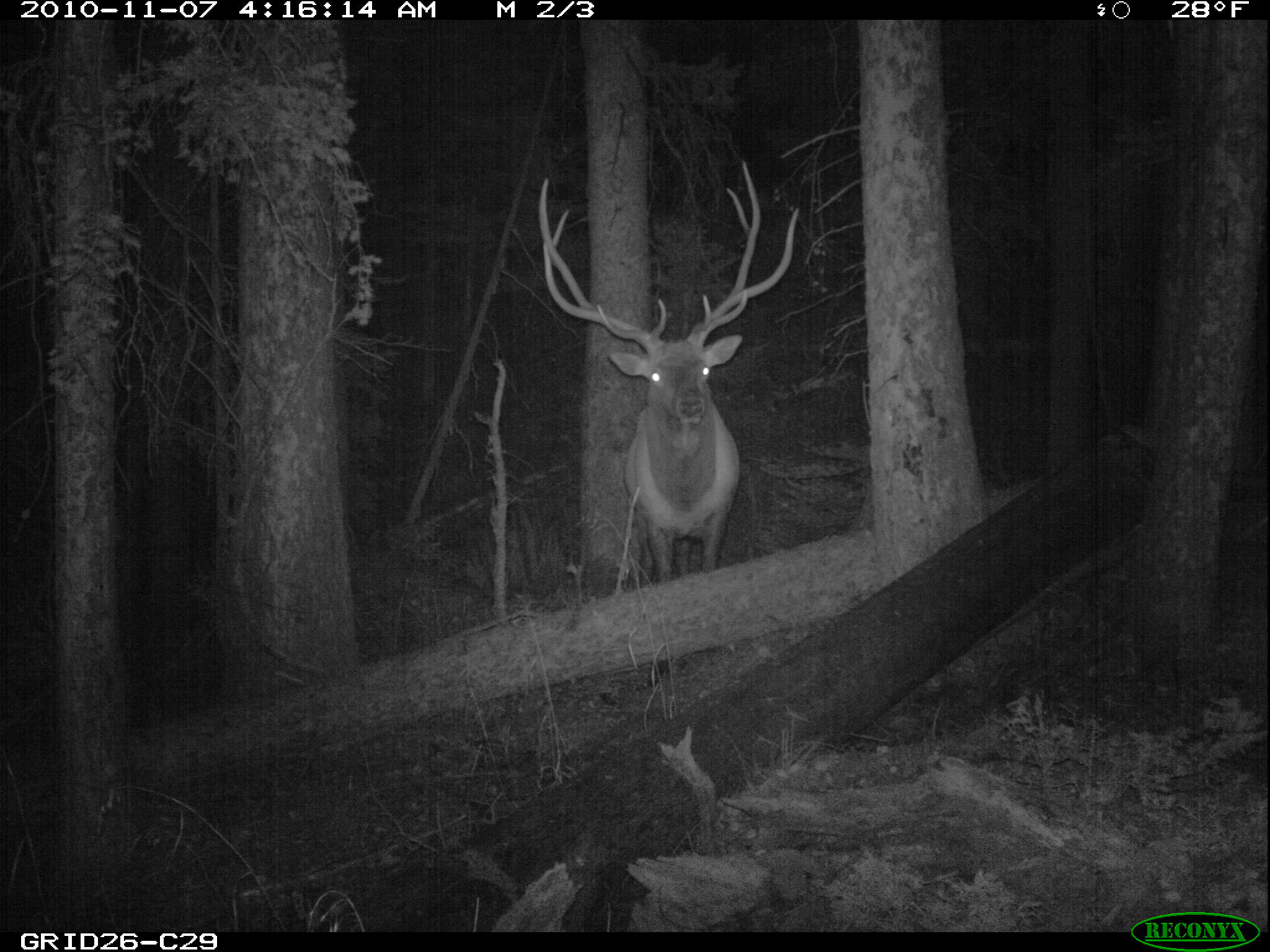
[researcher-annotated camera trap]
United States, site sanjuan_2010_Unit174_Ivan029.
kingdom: Animalia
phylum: Chordata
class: Mammalia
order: Artiodactyla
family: Cervidae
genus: Cervus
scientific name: Cervus elaphus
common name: red deer